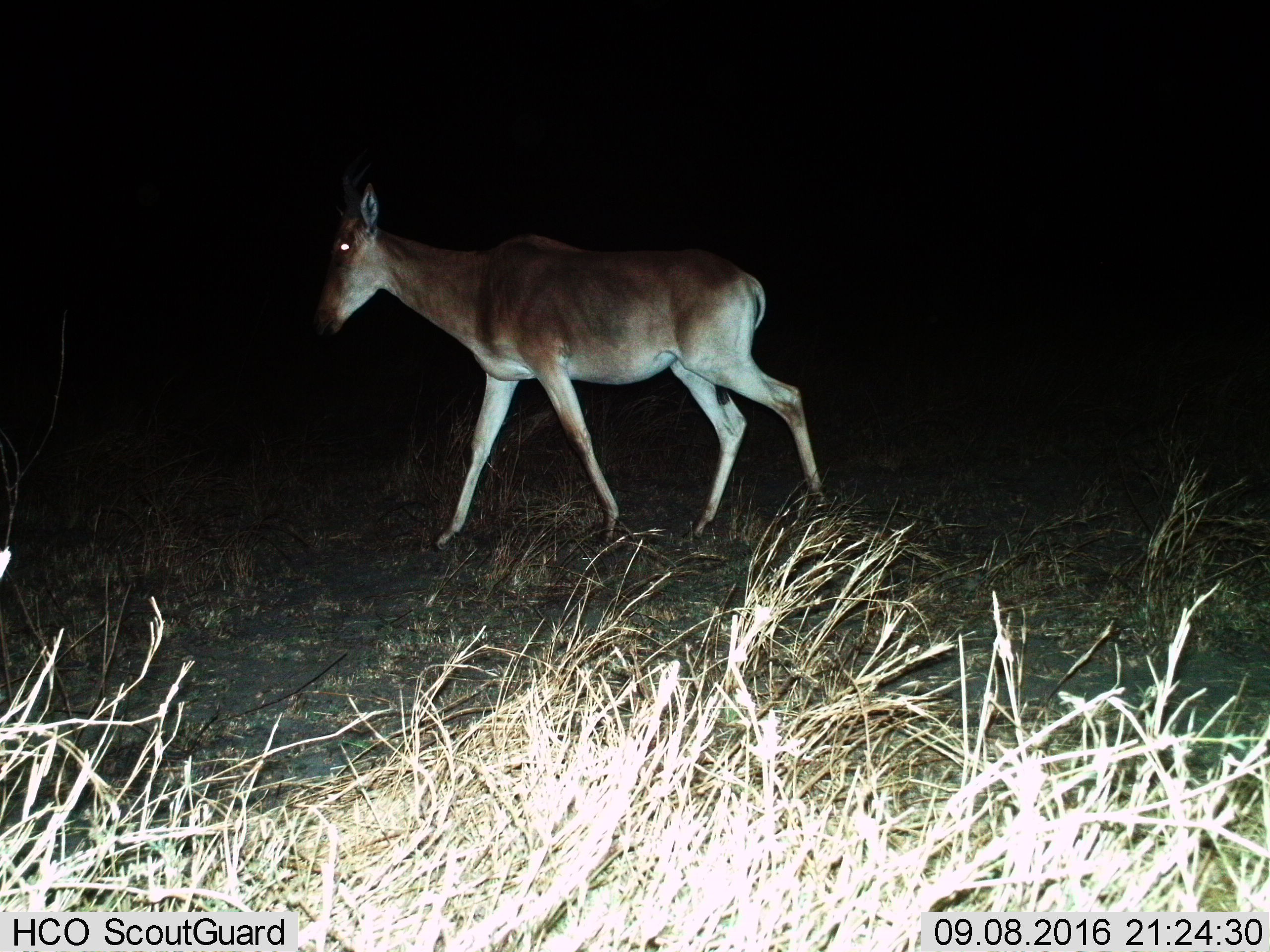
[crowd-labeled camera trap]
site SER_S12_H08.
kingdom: Animalia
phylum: Chordata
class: Mammalia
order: Artiodactyla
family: Bovidae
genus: Alcelaphus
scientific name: Alcelaphus buselaphus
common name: hartebeest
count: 1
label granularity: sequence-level